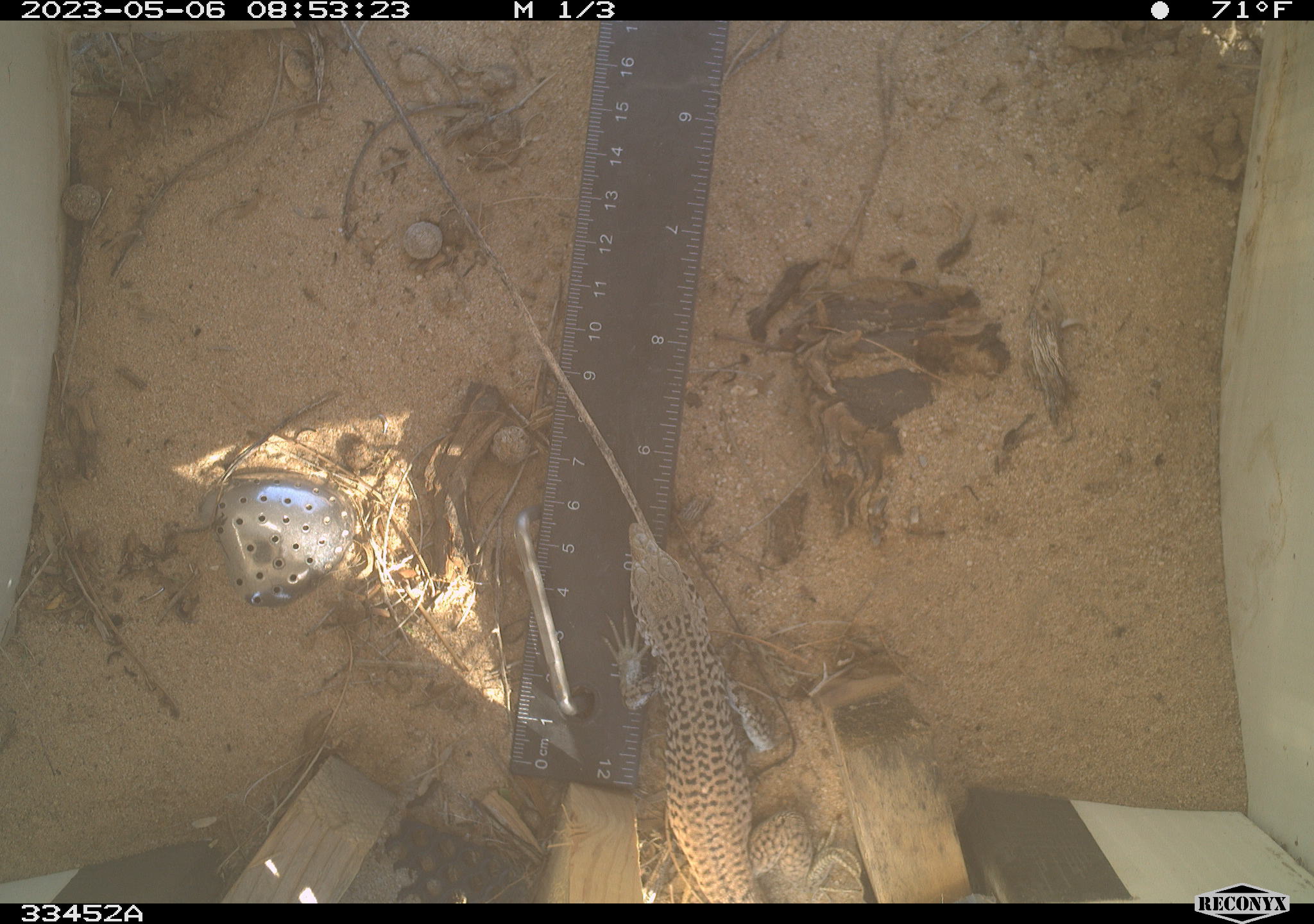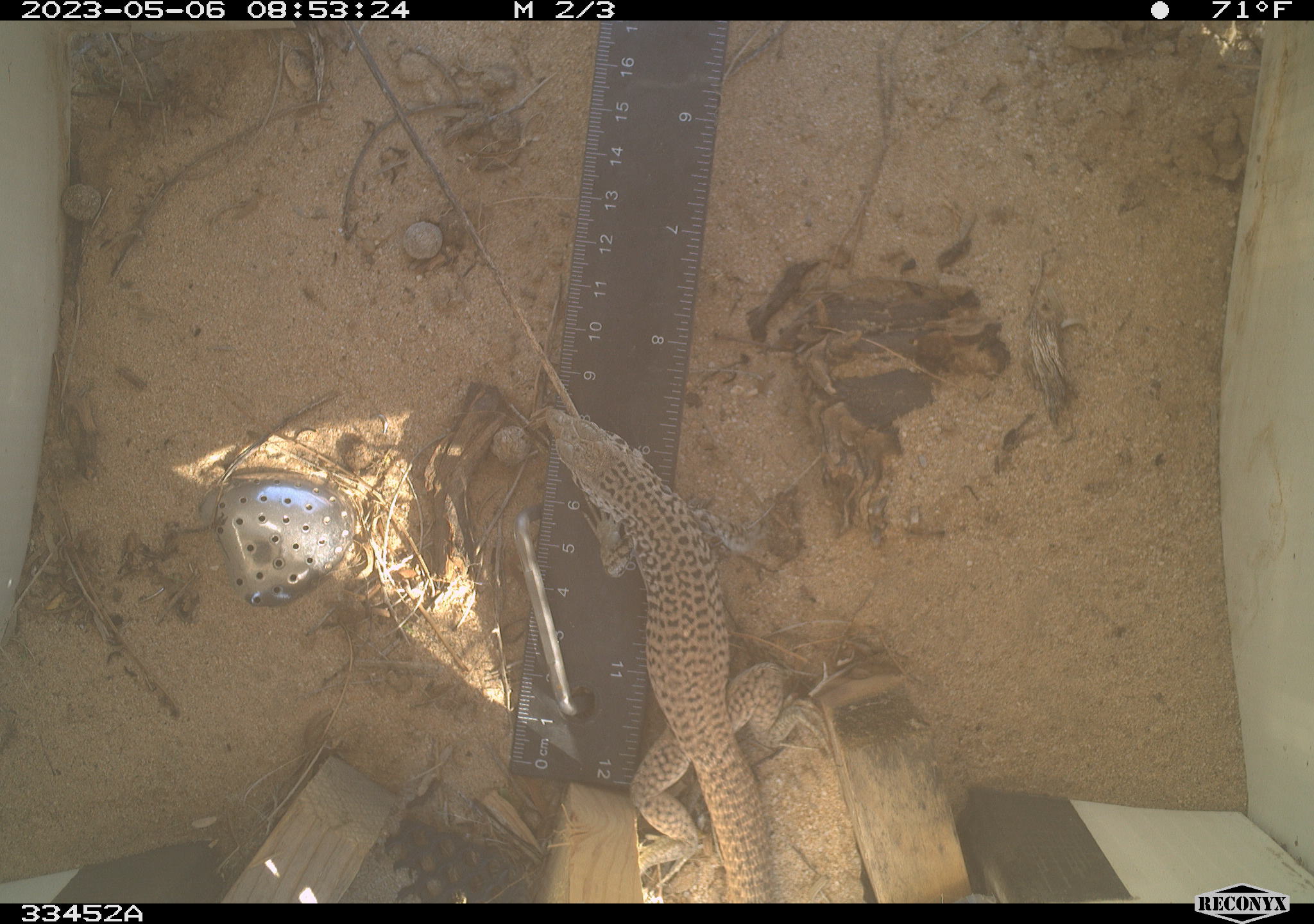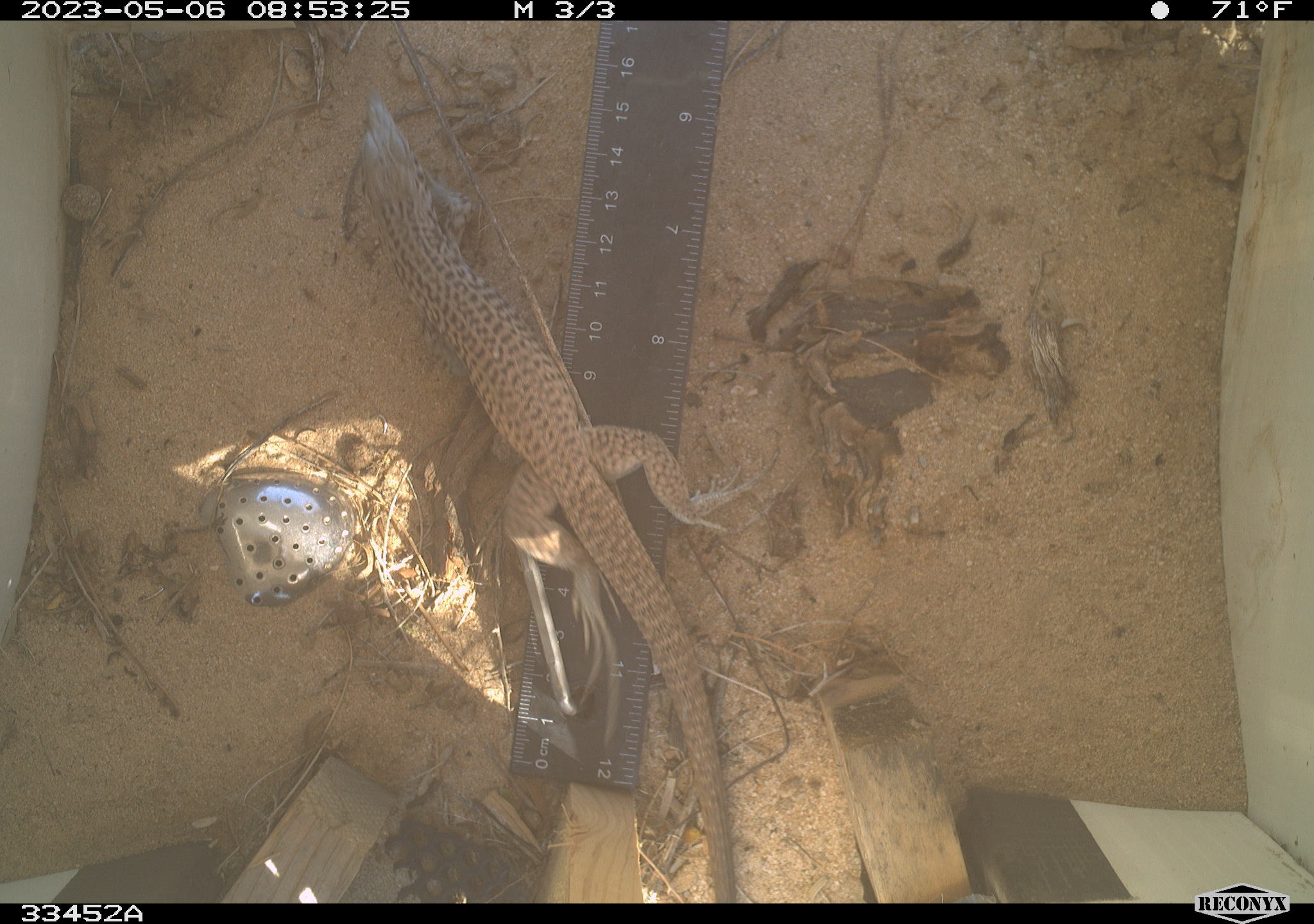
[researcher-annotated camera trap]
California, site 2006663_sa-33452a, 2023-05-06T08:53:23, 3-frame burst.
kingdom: Animalia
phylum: Chordata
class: Reptilia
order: Squamata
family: Teiidae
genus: Aspidoscelis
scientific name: Aspidoscelis tigris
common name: western whiptail